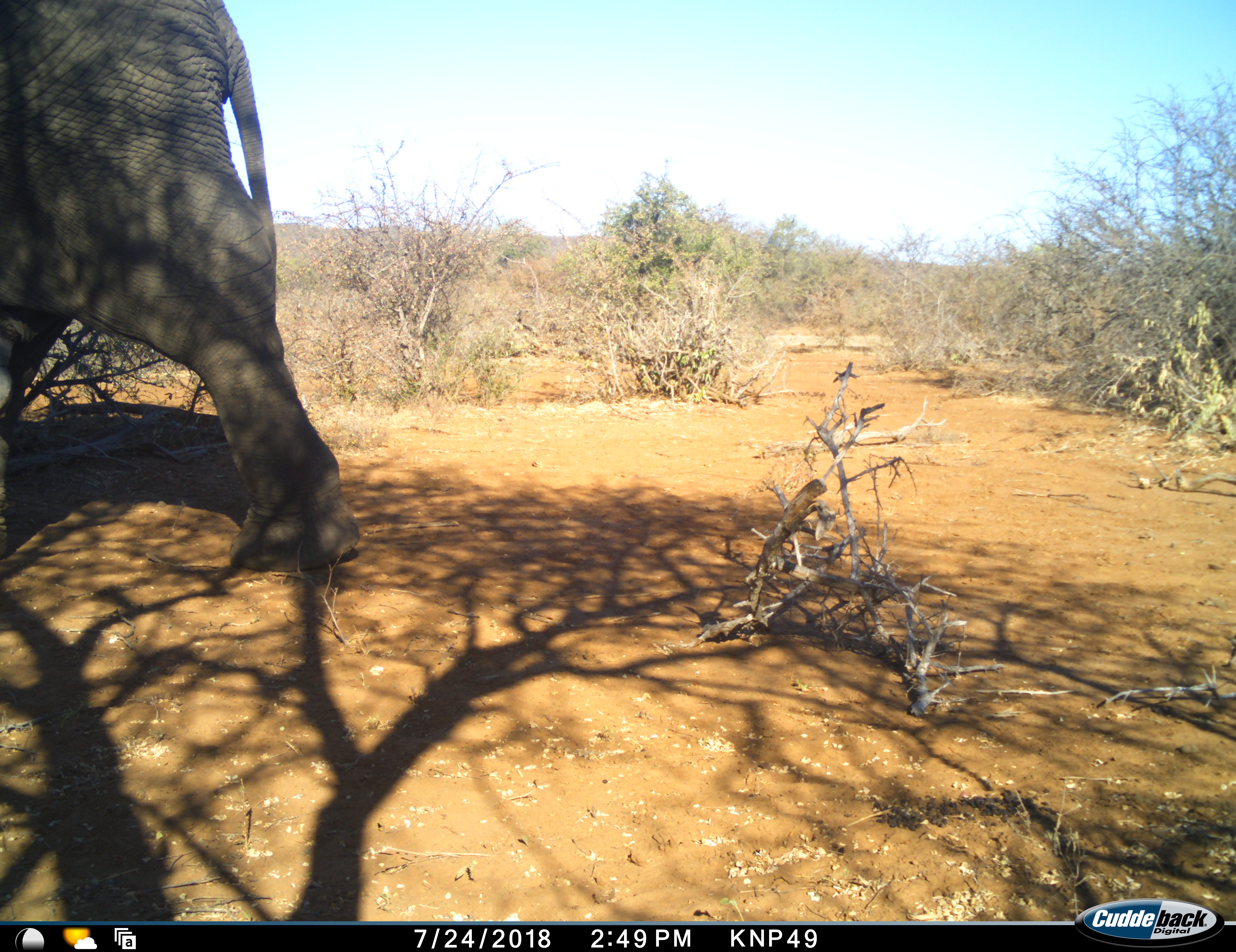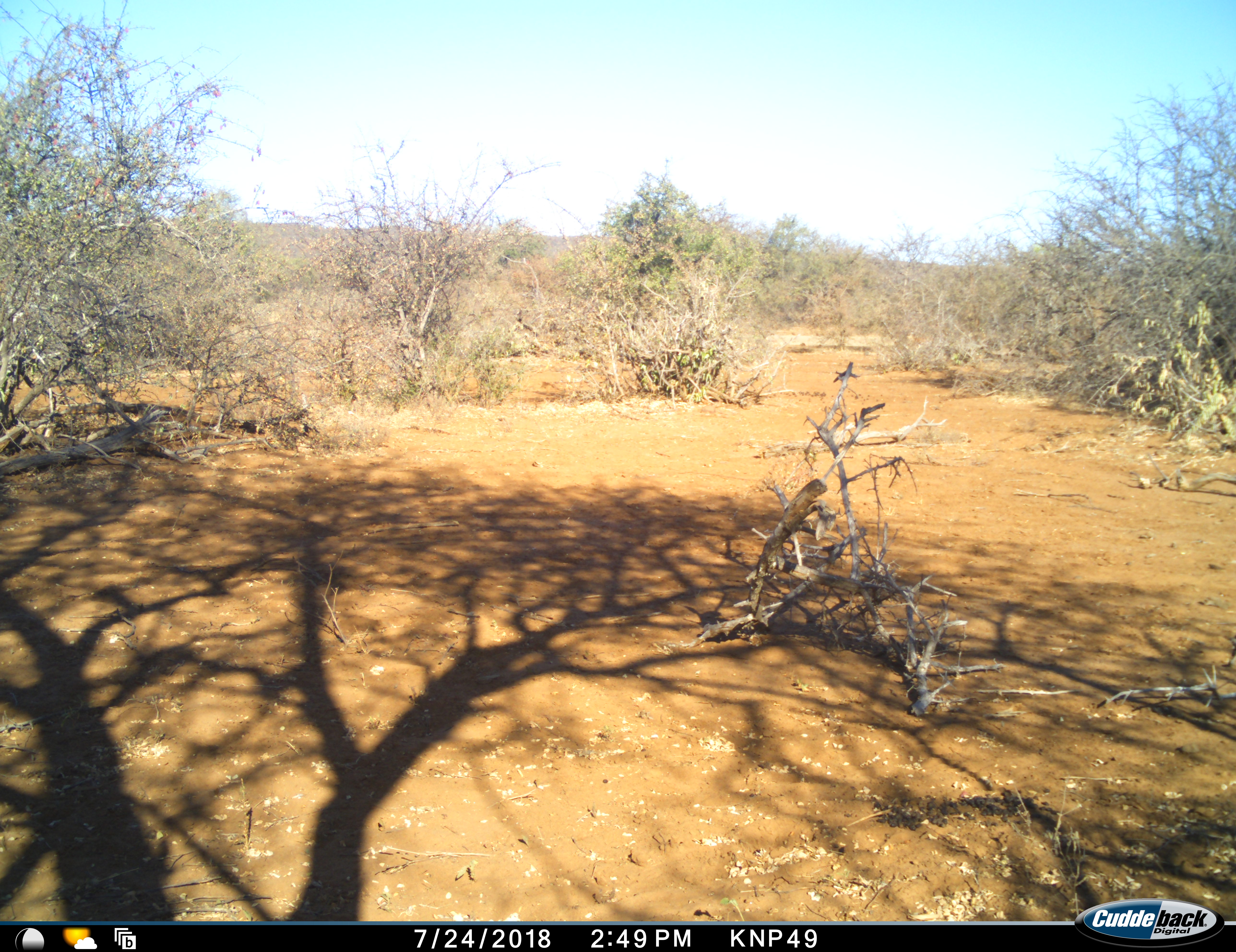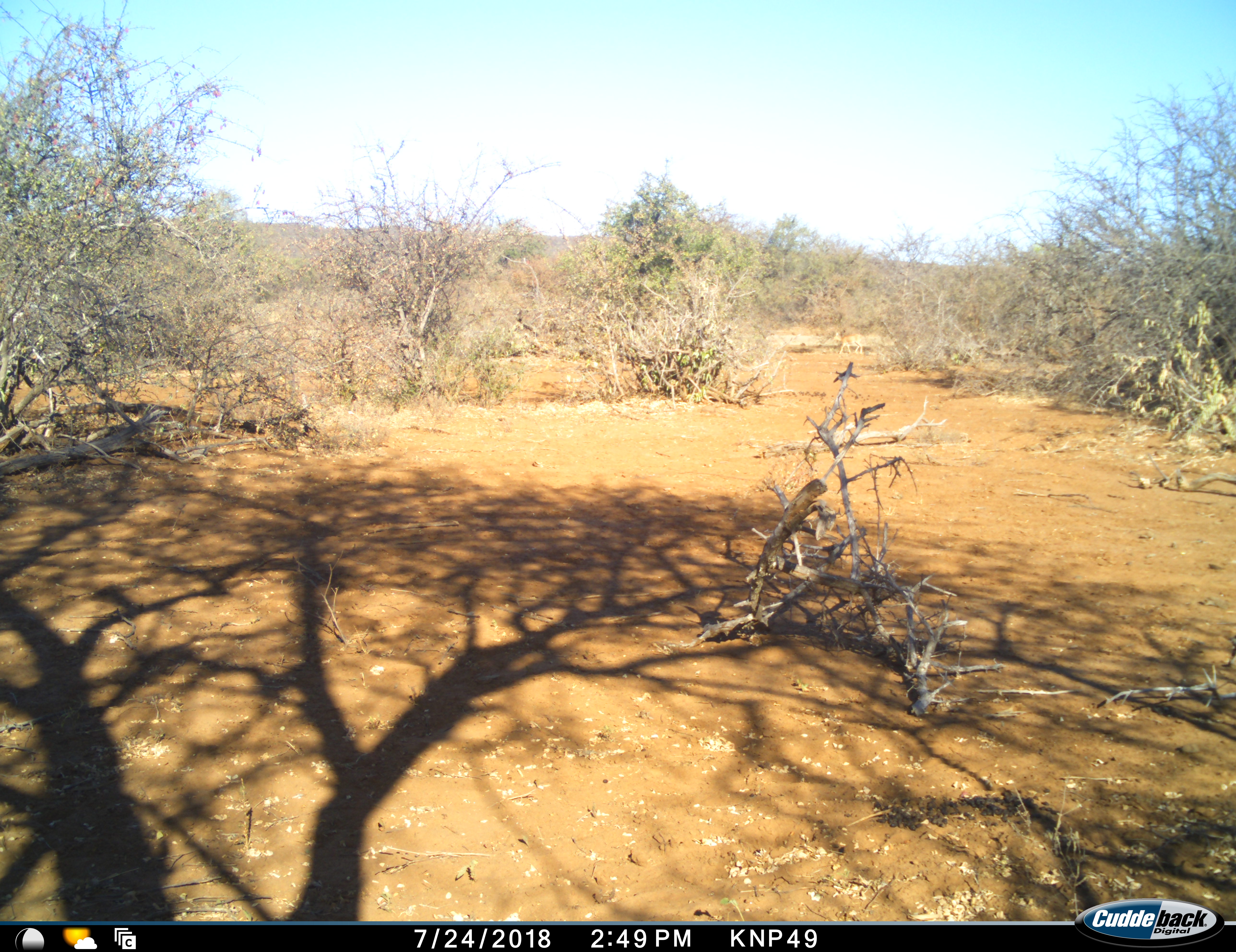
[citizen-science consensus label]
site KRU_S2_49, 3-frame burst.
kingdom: Animalia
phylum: Chordata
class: Mammalia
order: Proboscidea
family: Elephantidae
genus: Loxodonta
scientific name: Loxodonta africana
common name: african bush elephant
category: elephant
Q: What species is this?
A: Elephant (african bush elephant) (Loxodonta africana).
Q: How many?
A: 1.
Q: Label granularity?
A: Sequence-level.